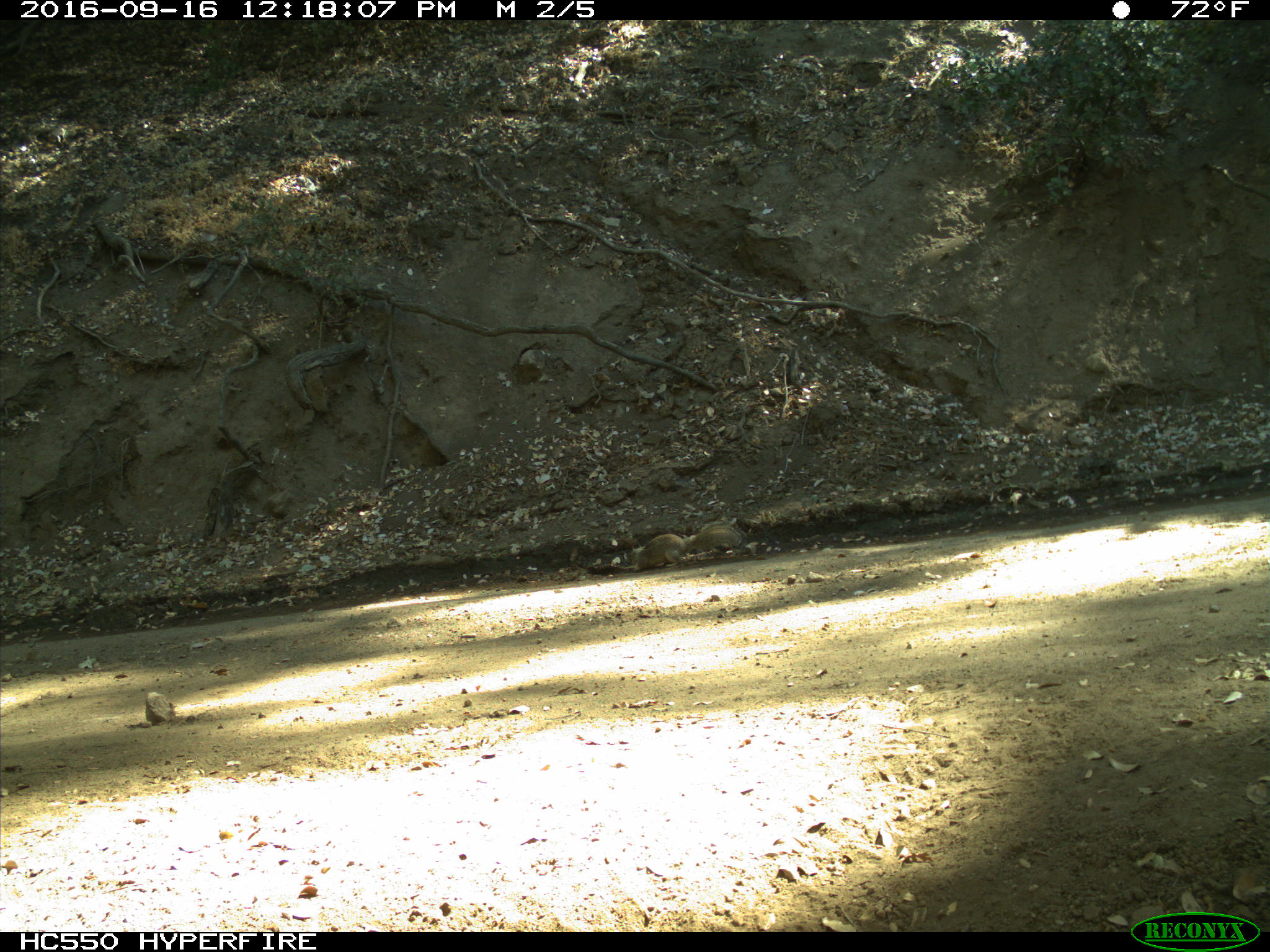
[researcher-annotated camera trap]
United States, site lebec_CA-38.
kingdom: Animalia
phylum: Chordata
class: Mammalia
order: Rodentia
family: Sciuridae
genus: Otospermophilus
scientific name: Otospermophilus beecheyi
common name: california ground squirrel